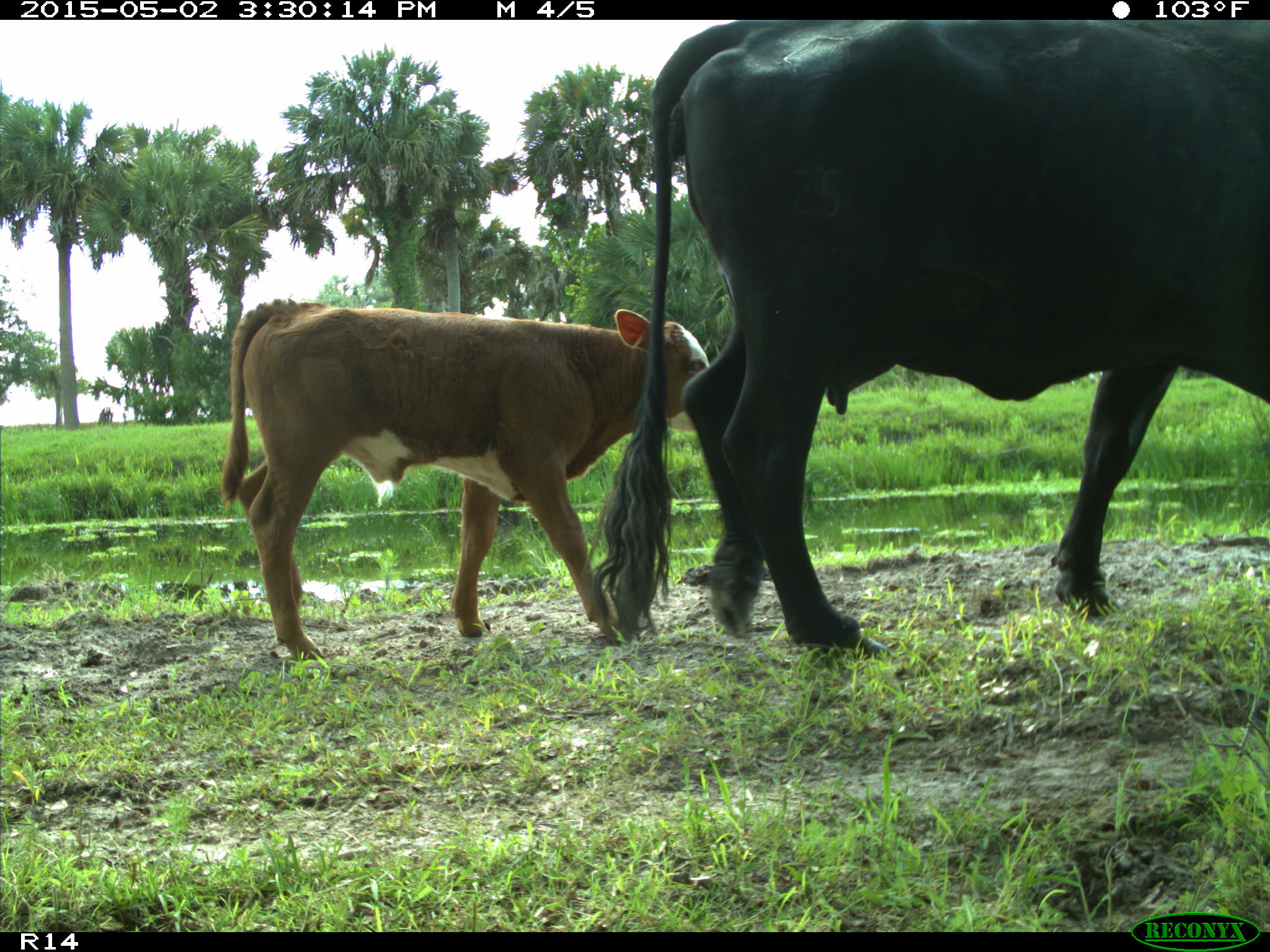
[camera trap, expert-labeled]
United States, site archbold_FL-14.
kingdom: Animalia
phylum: Chordata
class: Mammalia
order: Artiodactyla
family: Bovidae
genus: Bos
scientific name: Bos taurus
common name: domestic cow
Bos taurus (domestic cow).